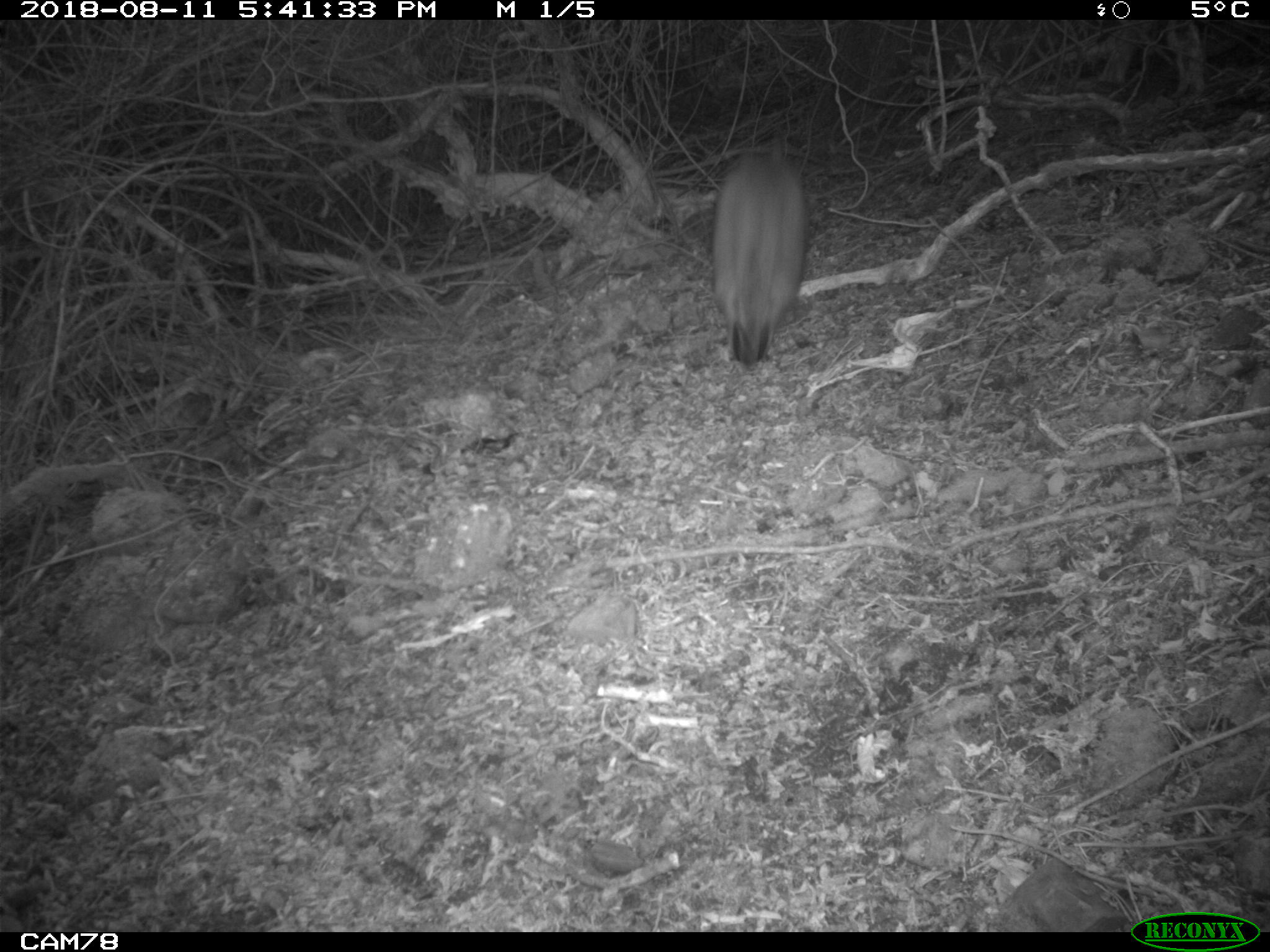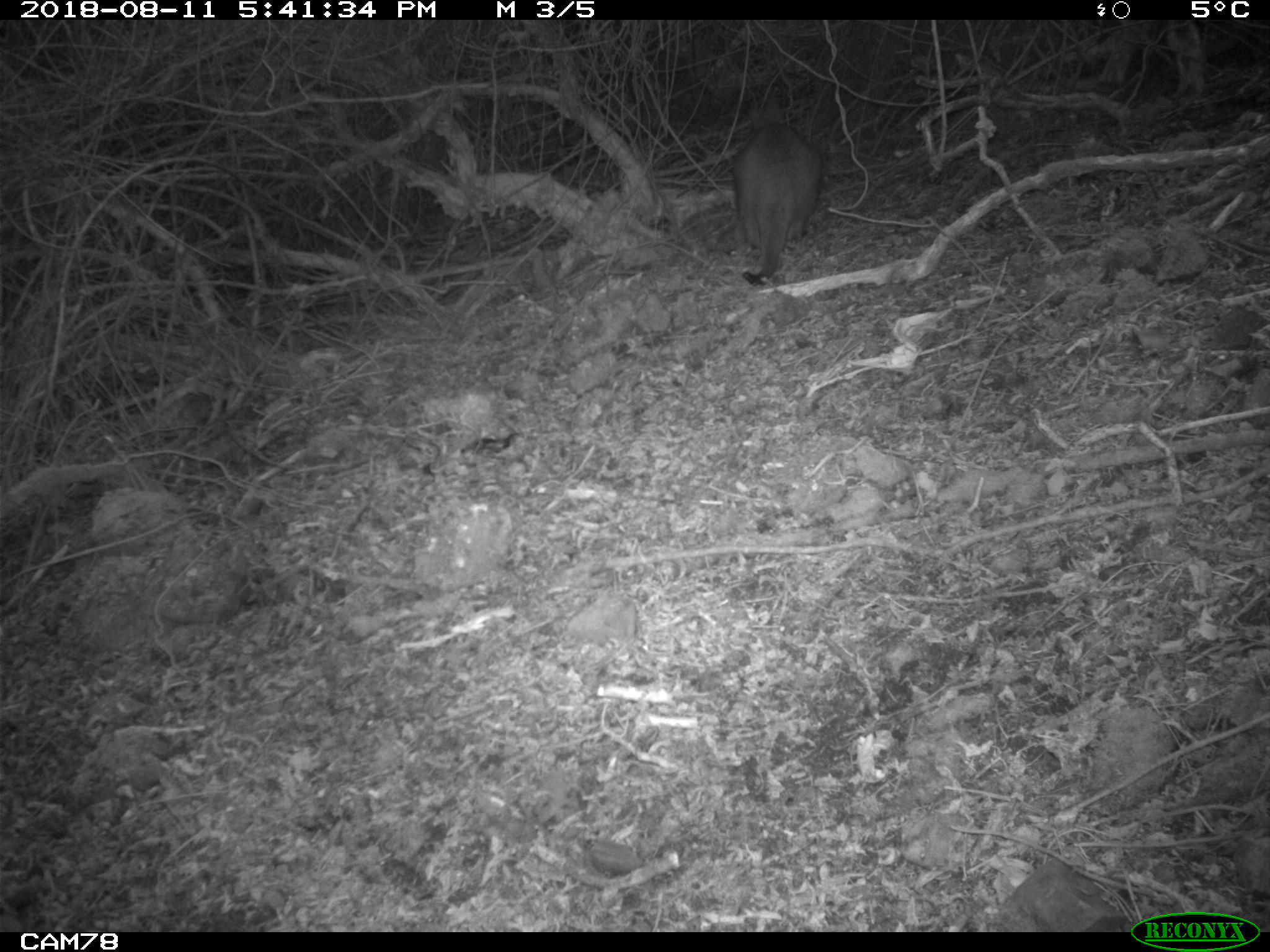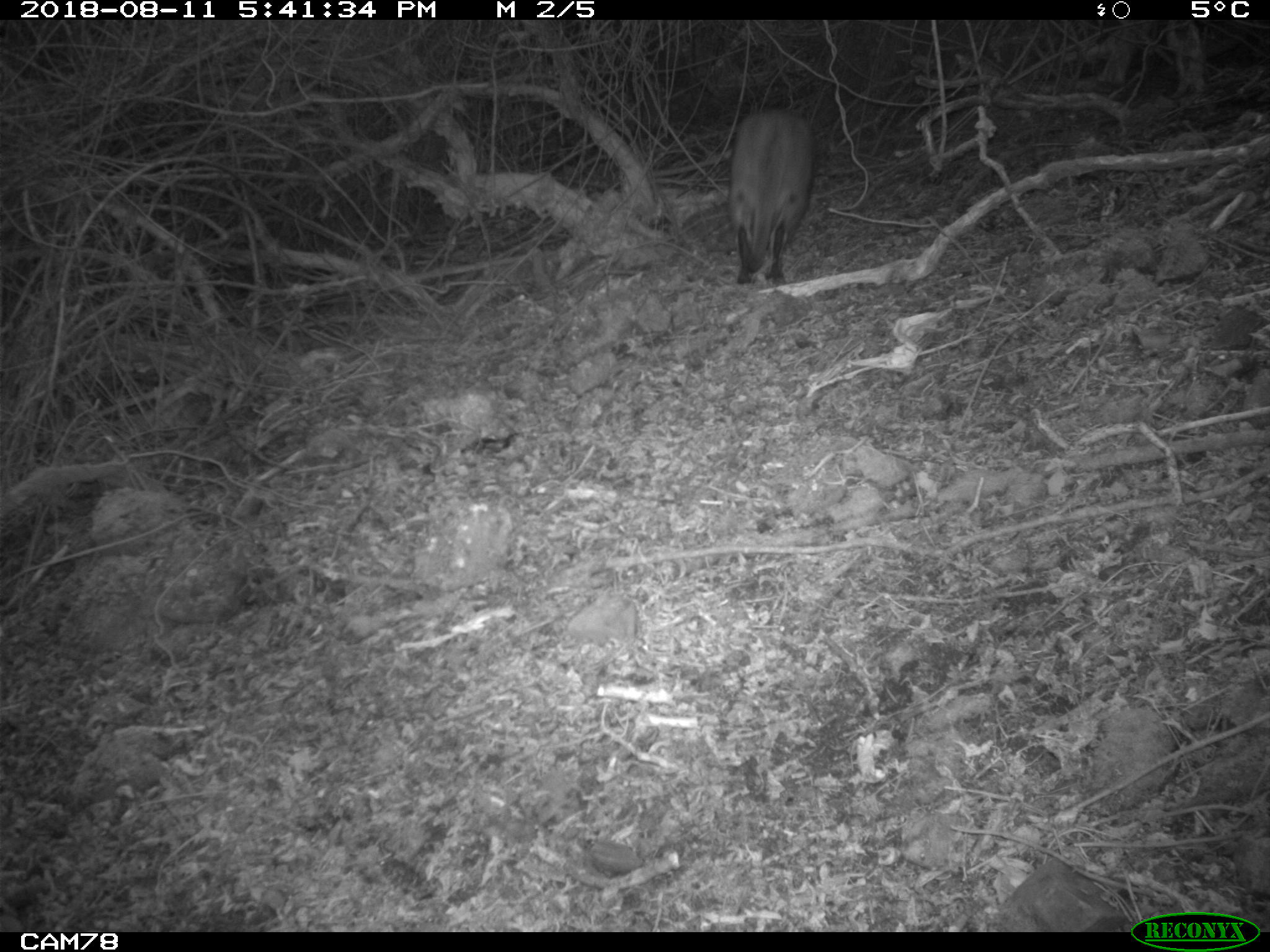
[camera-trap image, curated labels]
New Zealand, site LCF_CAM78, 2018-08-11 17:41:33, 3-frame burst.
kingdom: Animalia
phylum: Chordata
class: Mammalia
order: Diprotodontia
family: Macropodidae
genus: Notamacropus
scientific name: Notamacropus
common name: wallaby